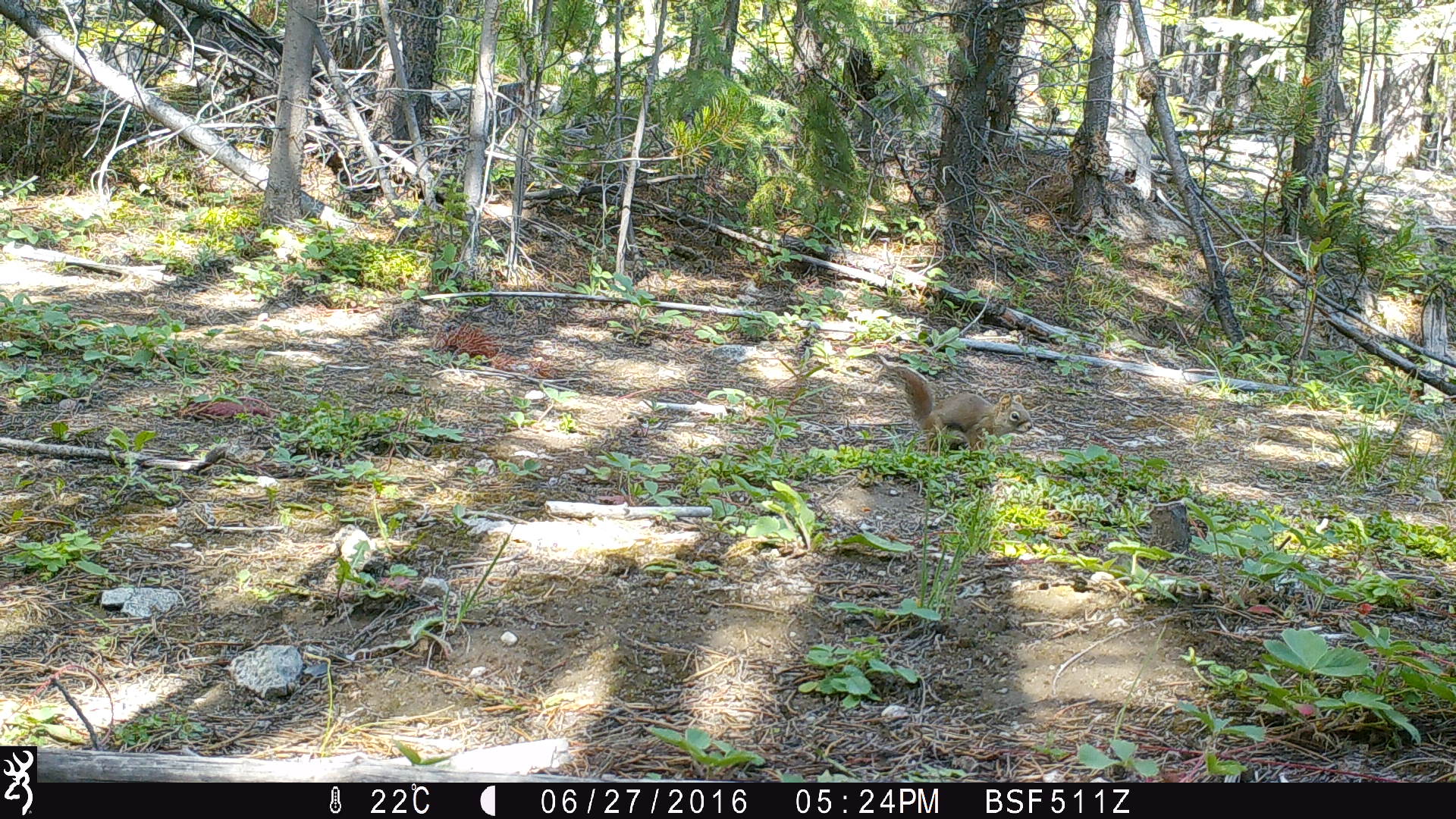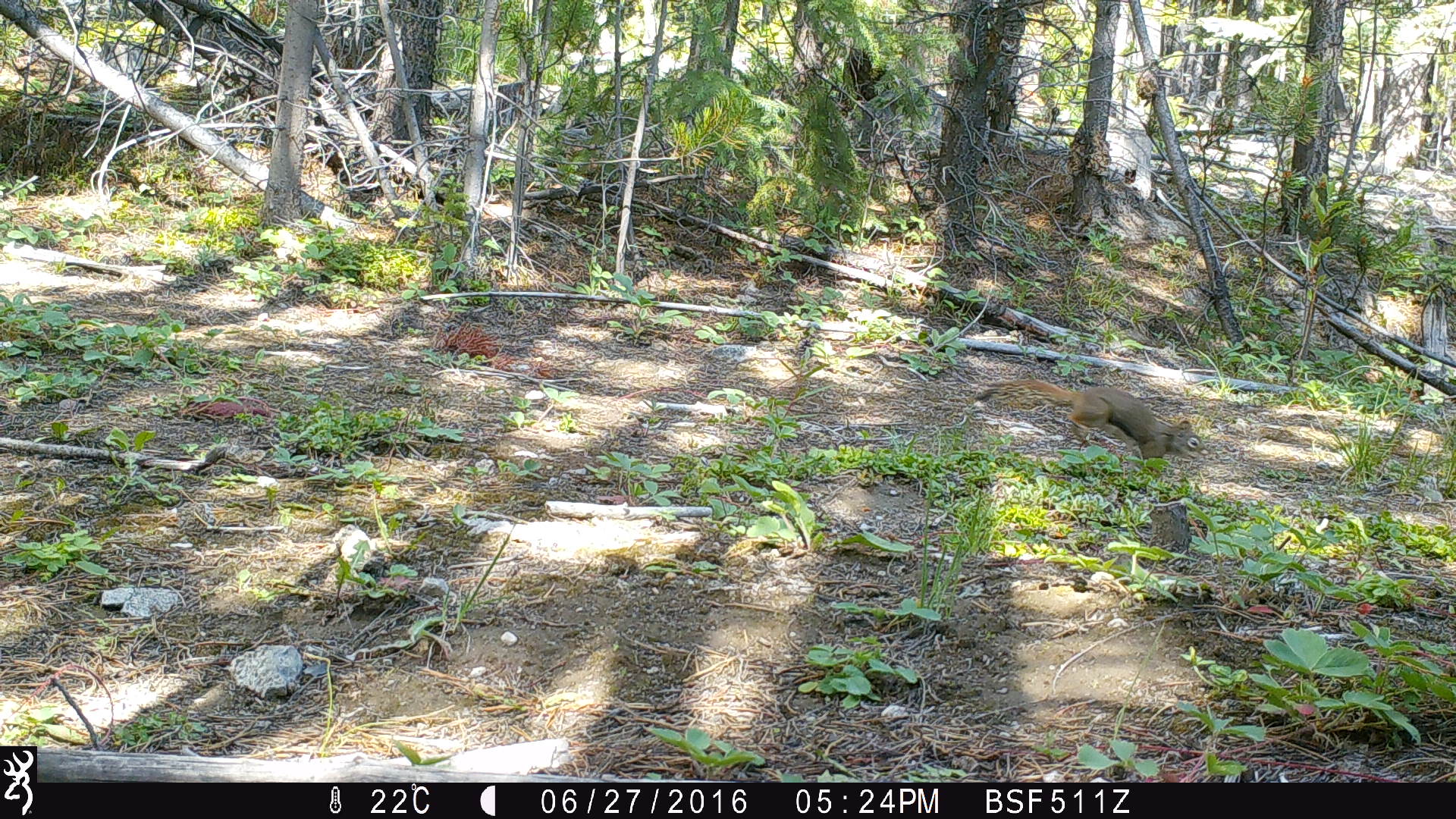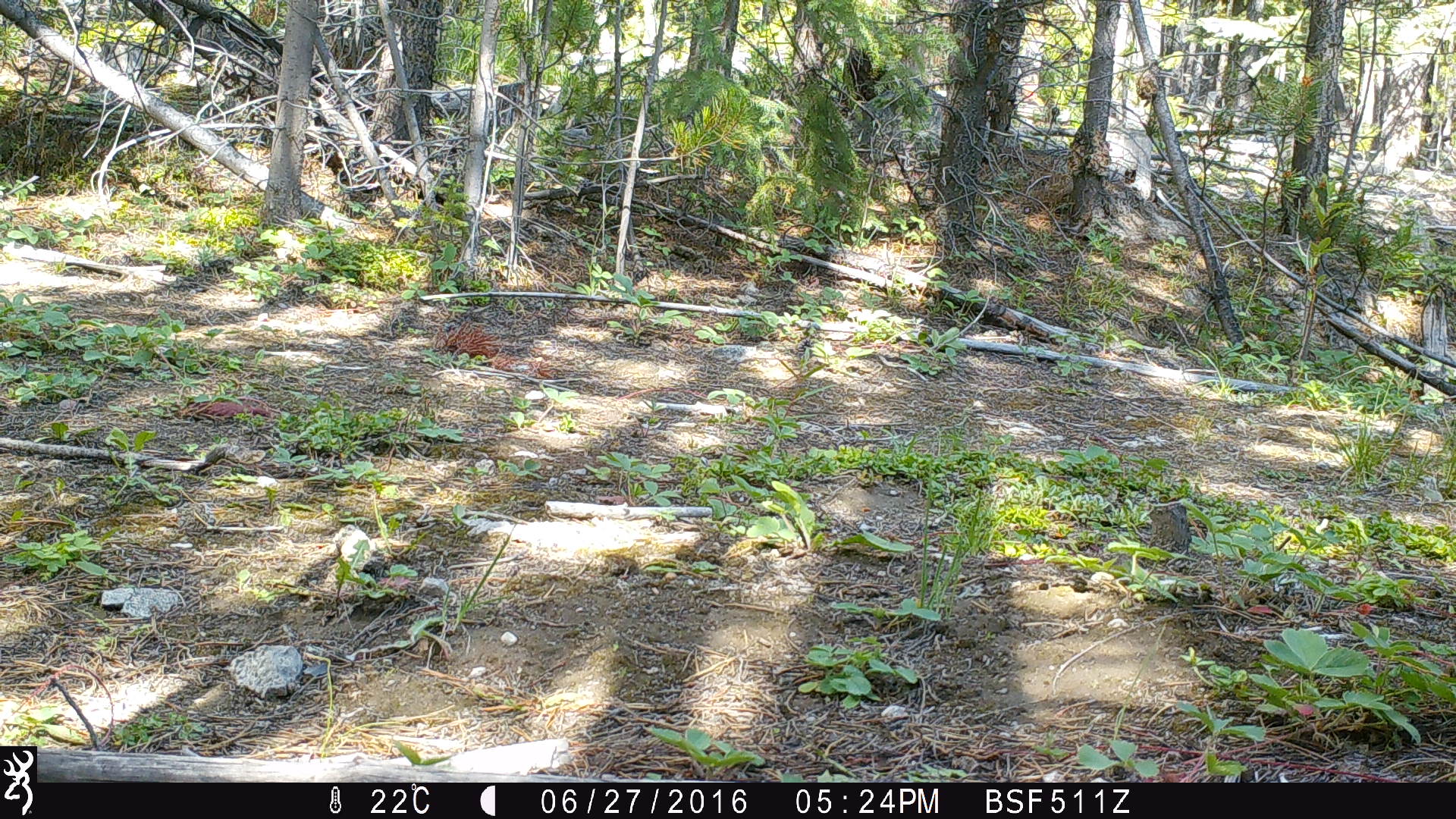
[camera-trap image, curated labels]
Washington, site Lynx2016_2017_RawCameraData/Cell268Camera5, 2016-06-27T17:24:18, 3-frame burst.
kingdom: Animalia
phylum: Chordata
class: Mammalia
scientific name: Mammalia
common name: small mammal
Small mammal (Mammalia). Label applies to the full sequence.